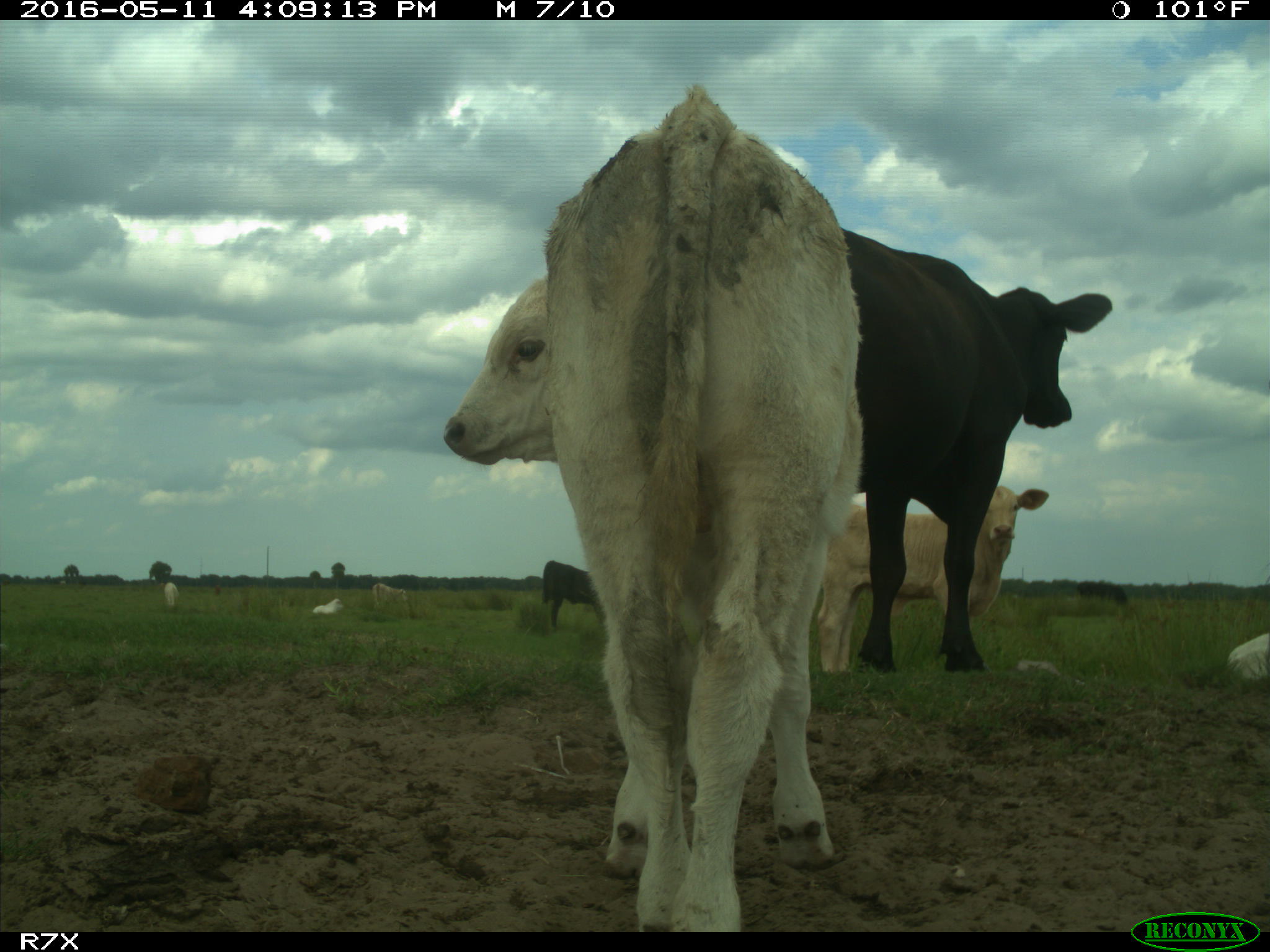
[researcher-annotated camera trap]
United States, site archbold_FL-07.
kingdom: Animalia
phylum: Chordata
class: Mammalia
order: Artiodactyla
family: Bovidae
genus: Bos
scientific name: Bos taurus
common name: domestic cow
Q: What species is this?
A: Bos taurus (domestic cow).